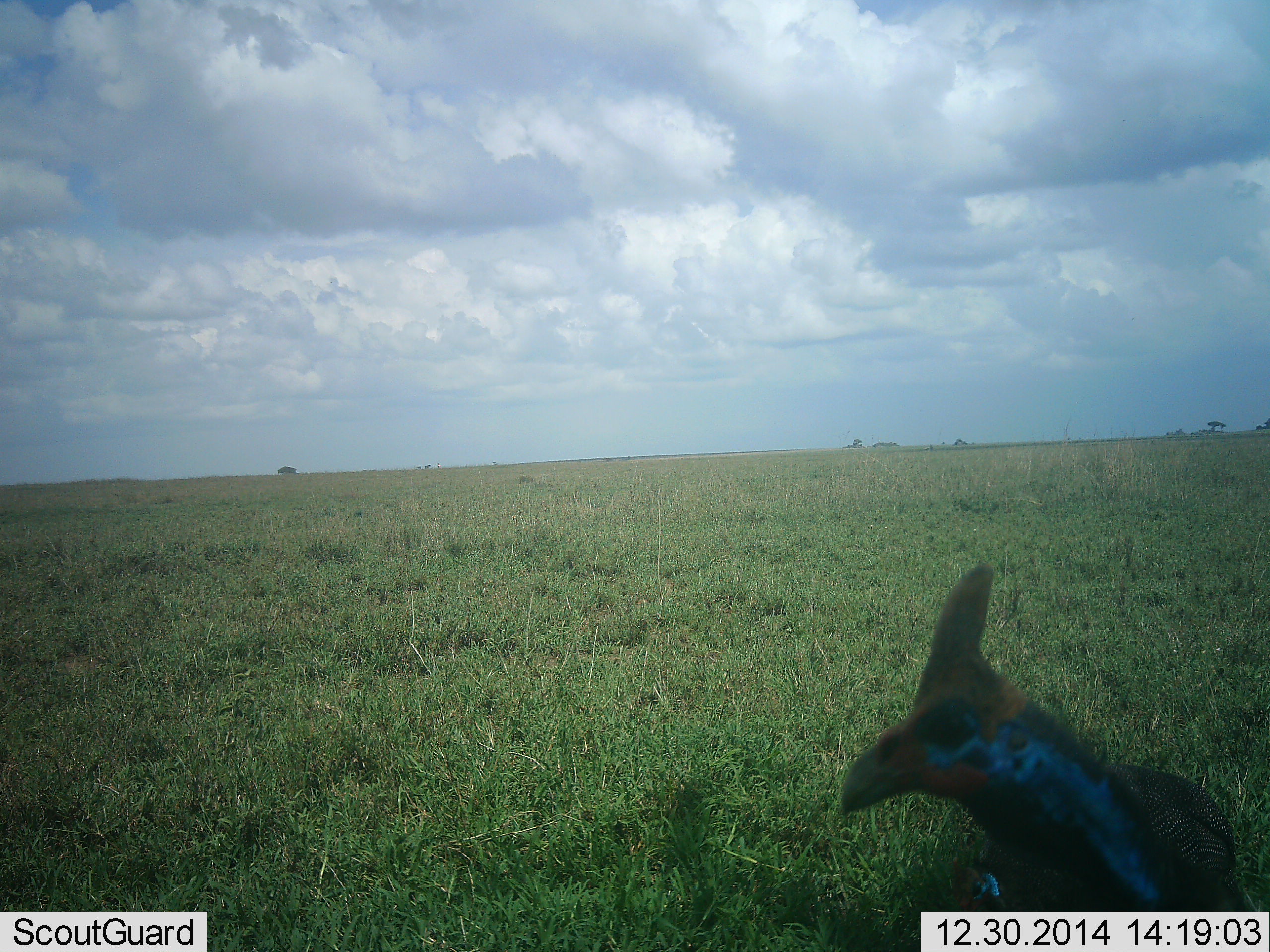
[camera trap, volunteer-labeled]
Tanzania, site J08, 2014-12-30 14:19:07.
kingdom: Animalia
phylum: Chordata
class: Aves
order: Galliformes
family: Numididae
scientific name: Numididae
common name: guinea fowl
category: guineafowl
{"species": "guineafowl (guinea fowl) (Numididae)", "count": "1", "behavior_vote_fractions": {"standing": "100%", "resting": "0%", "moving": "0%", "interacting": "0%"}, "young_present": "0%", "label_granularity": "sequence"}